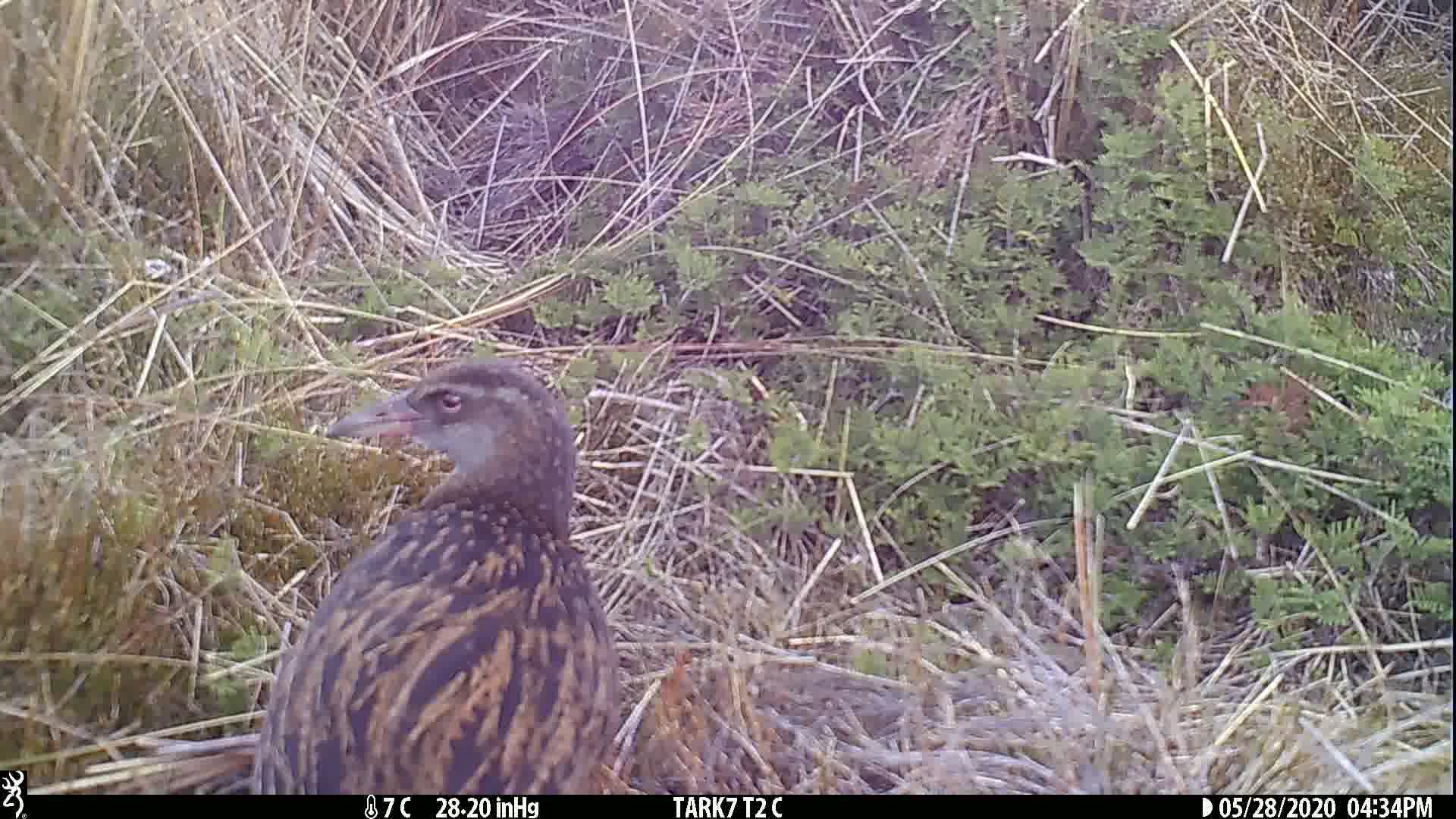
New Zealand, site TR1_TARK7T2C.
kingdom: Animalia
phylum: Chordata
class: Aves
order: Gruiformes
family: Rallidae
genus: Gallirallus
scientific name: Gallirallus australis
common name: weka